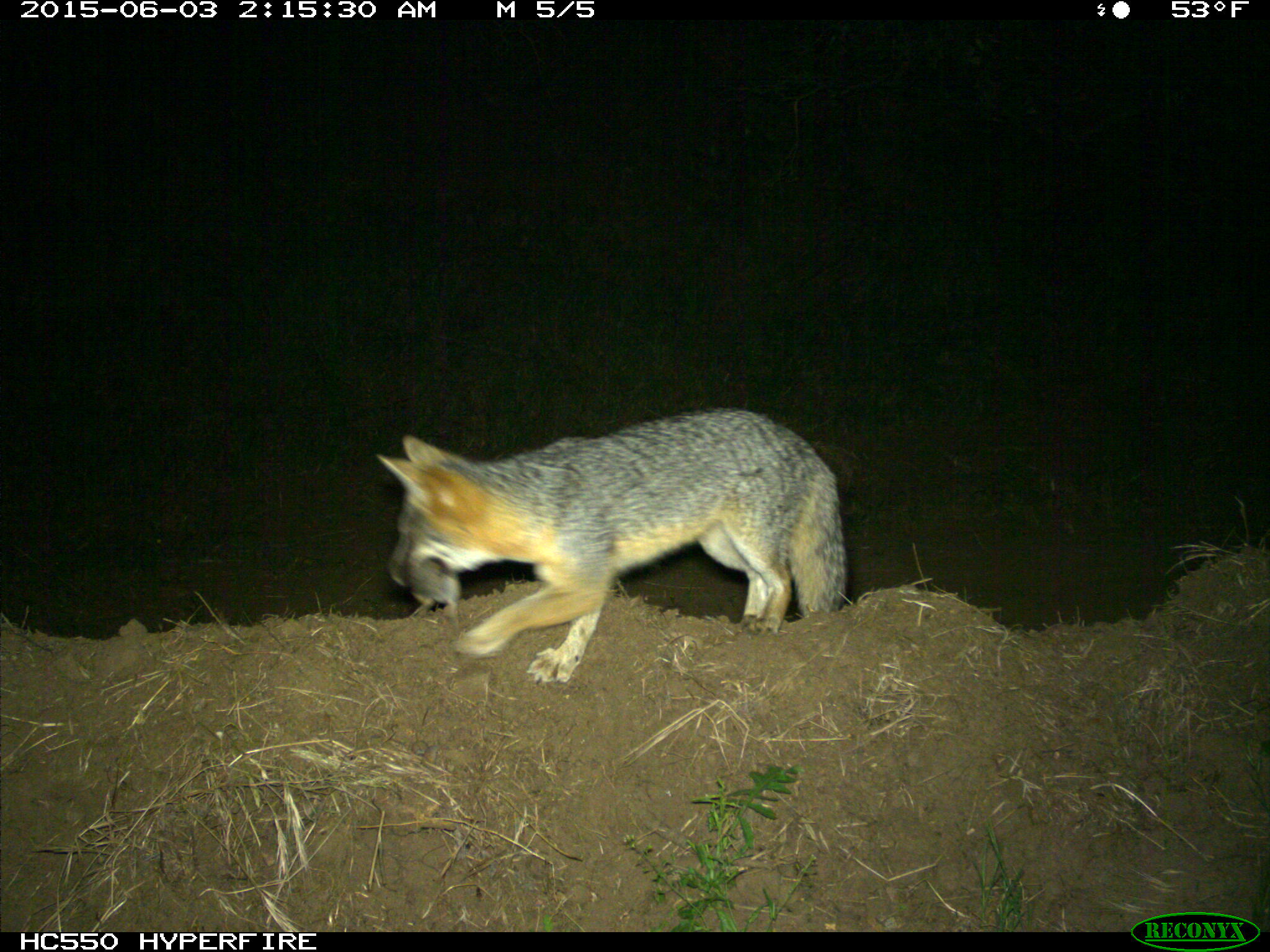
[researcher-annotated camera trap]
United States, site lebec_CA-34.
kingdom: Animalia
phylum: Chordata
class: Mammalia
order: Carnivora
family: Canidae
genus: Urocyon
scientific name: Urocyon cinereoargenteus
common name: gray fox